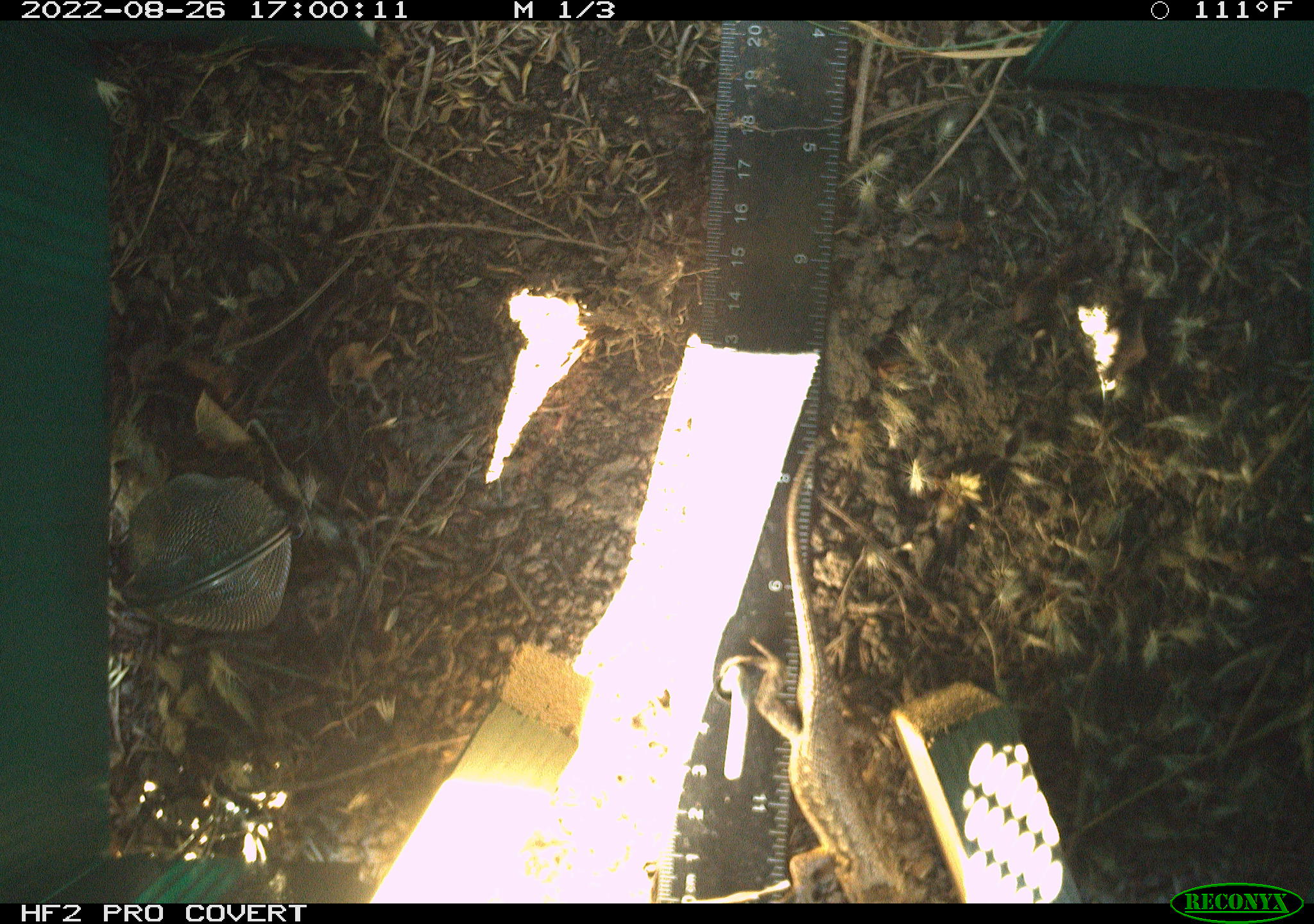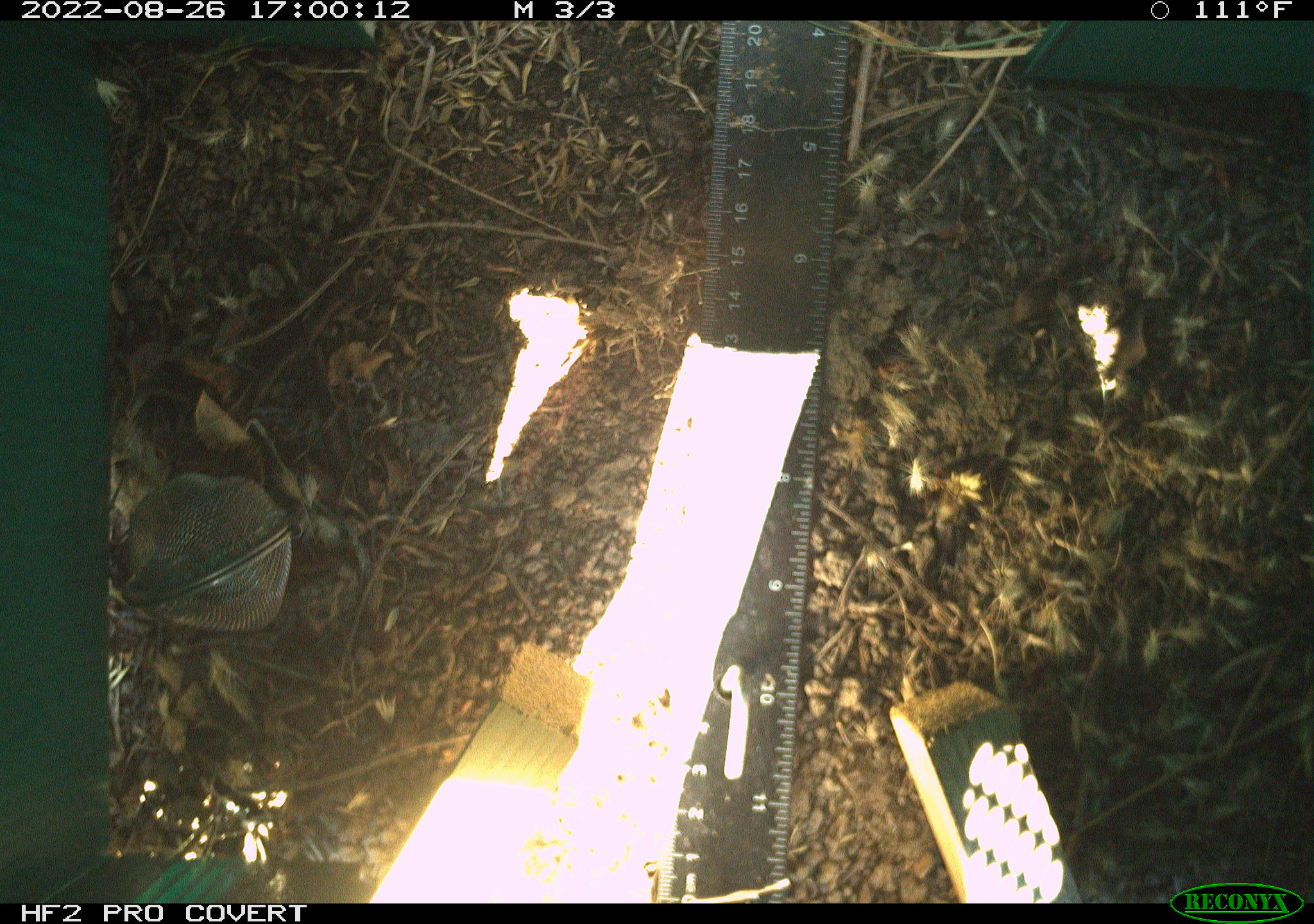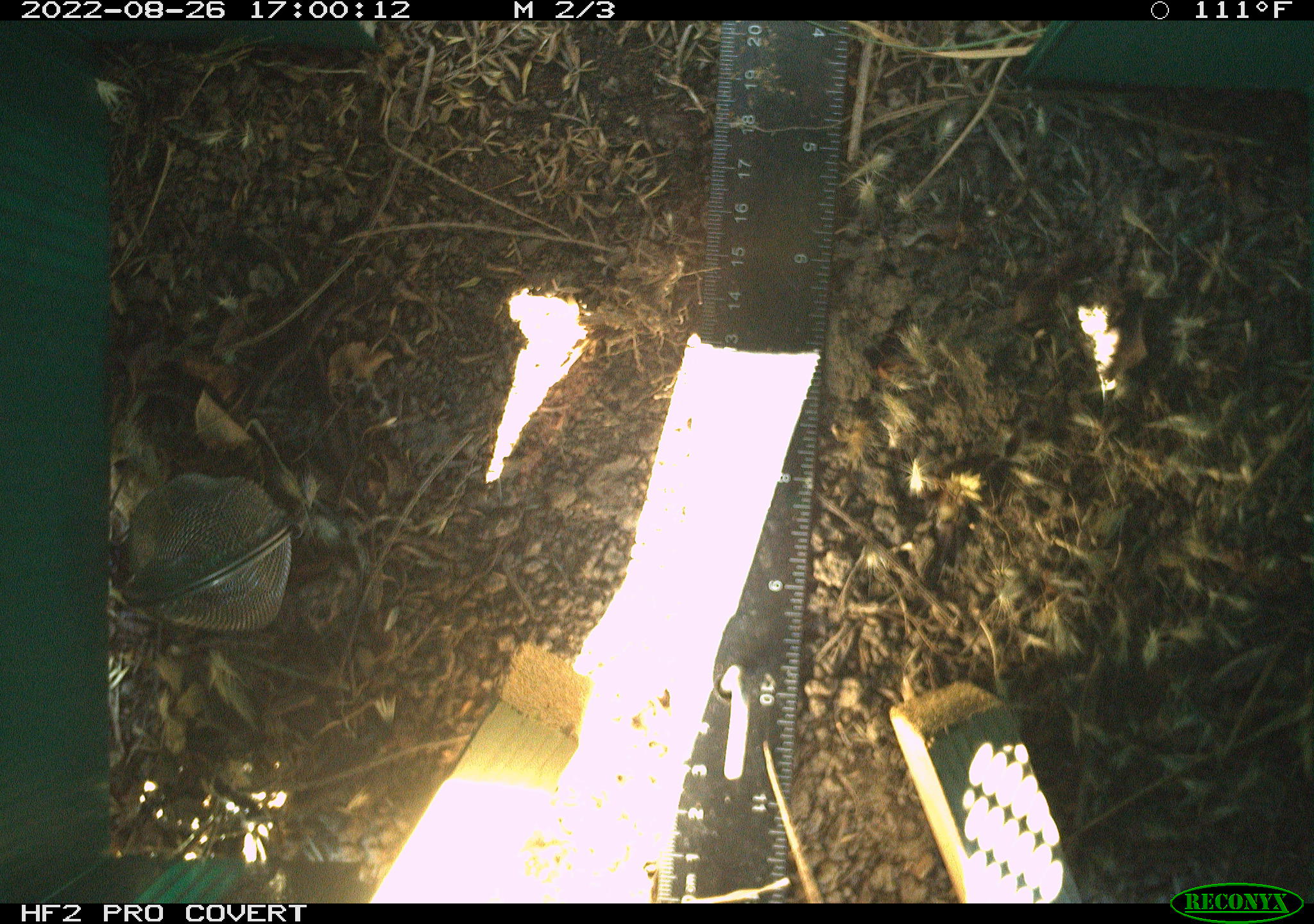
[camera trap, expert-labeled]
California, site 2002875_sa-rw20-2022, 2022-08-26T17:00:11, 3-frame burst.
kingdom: Animalia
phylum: Chordata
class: Reptilia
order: Squamata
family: Phrynosomatidae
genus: Sceloporus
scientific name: Sceloporus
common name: spiny lizards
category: sceloporus species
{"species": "sceloporus species (spiny lizards) (Sceloporus)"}